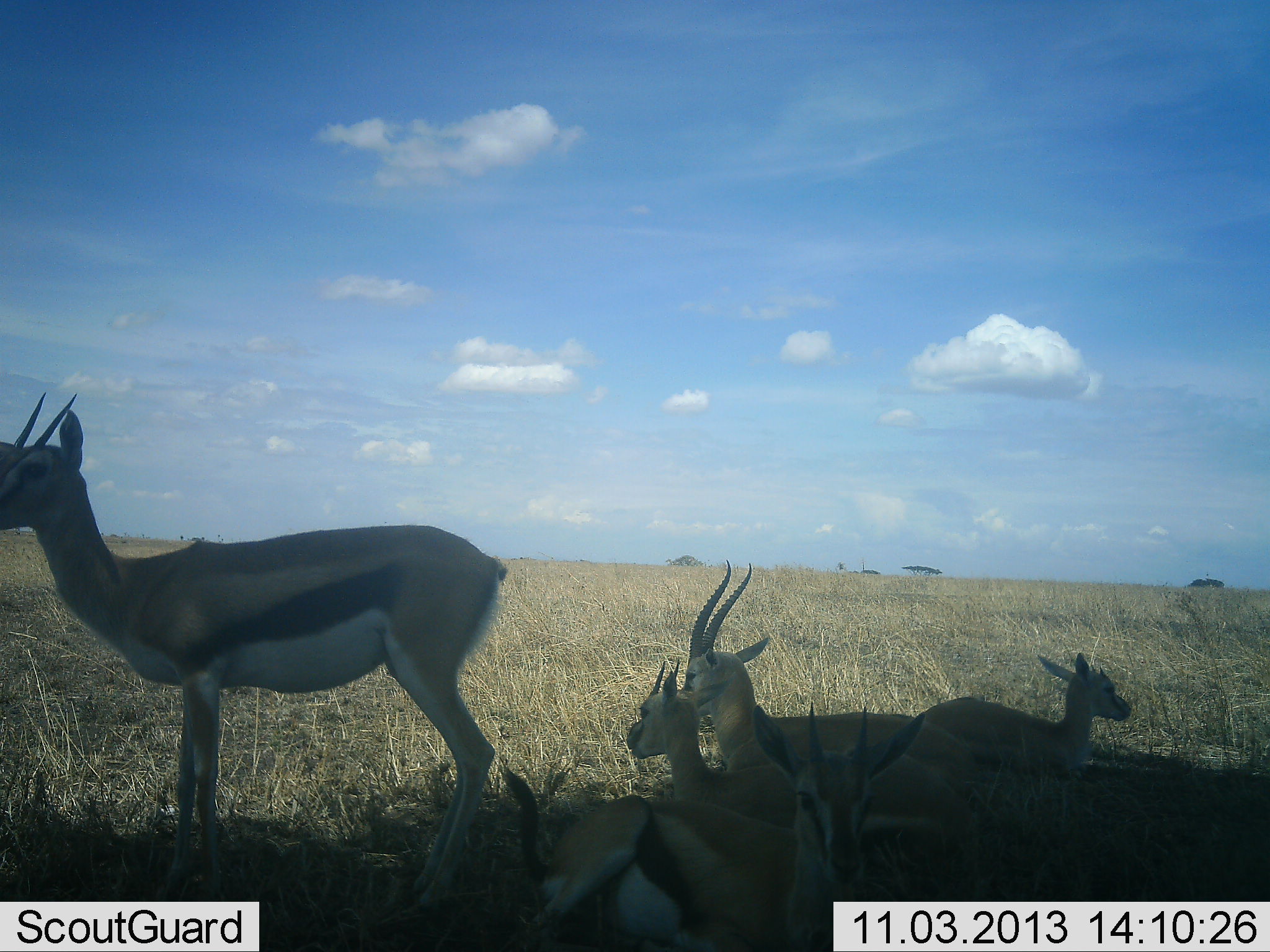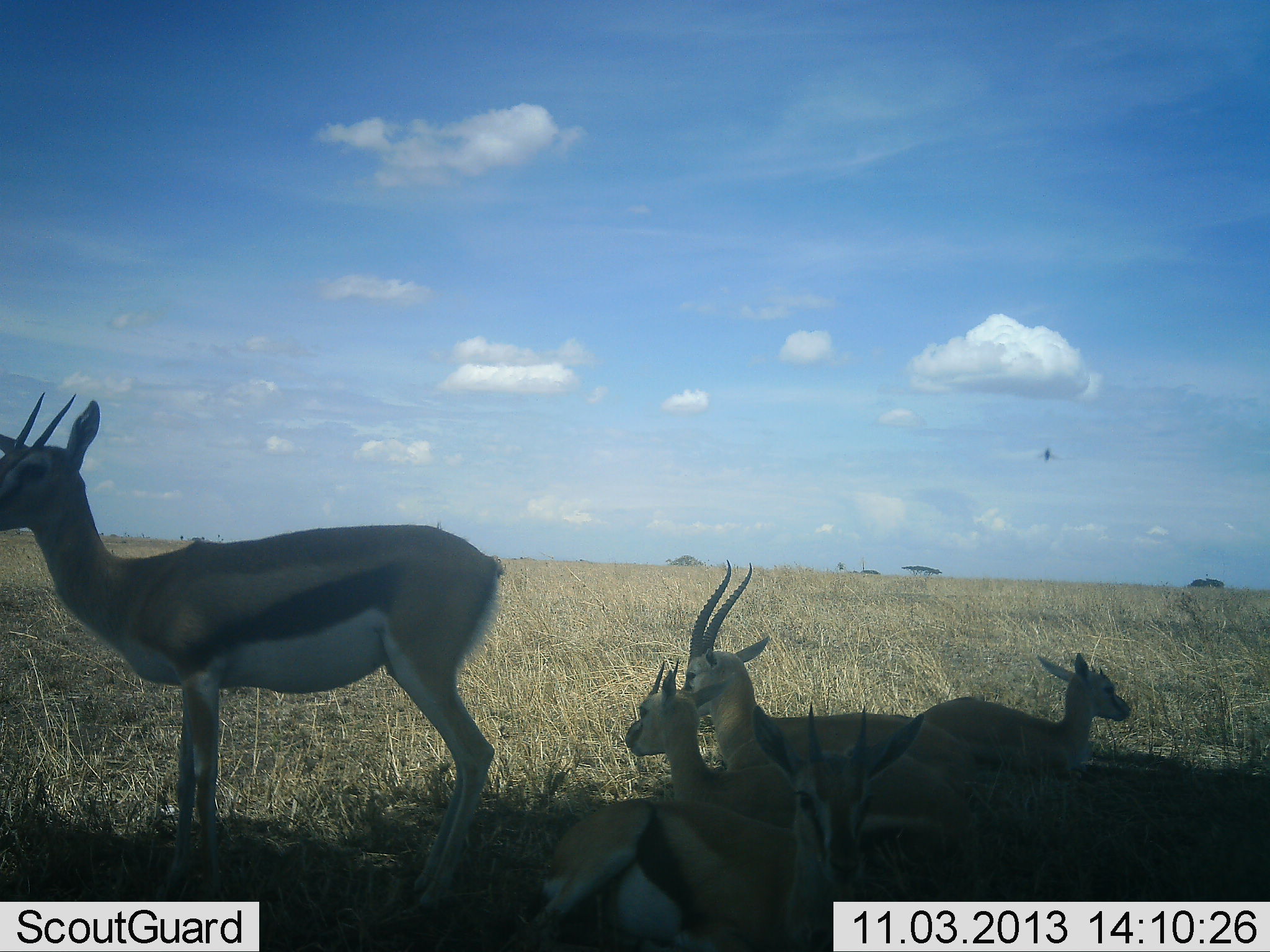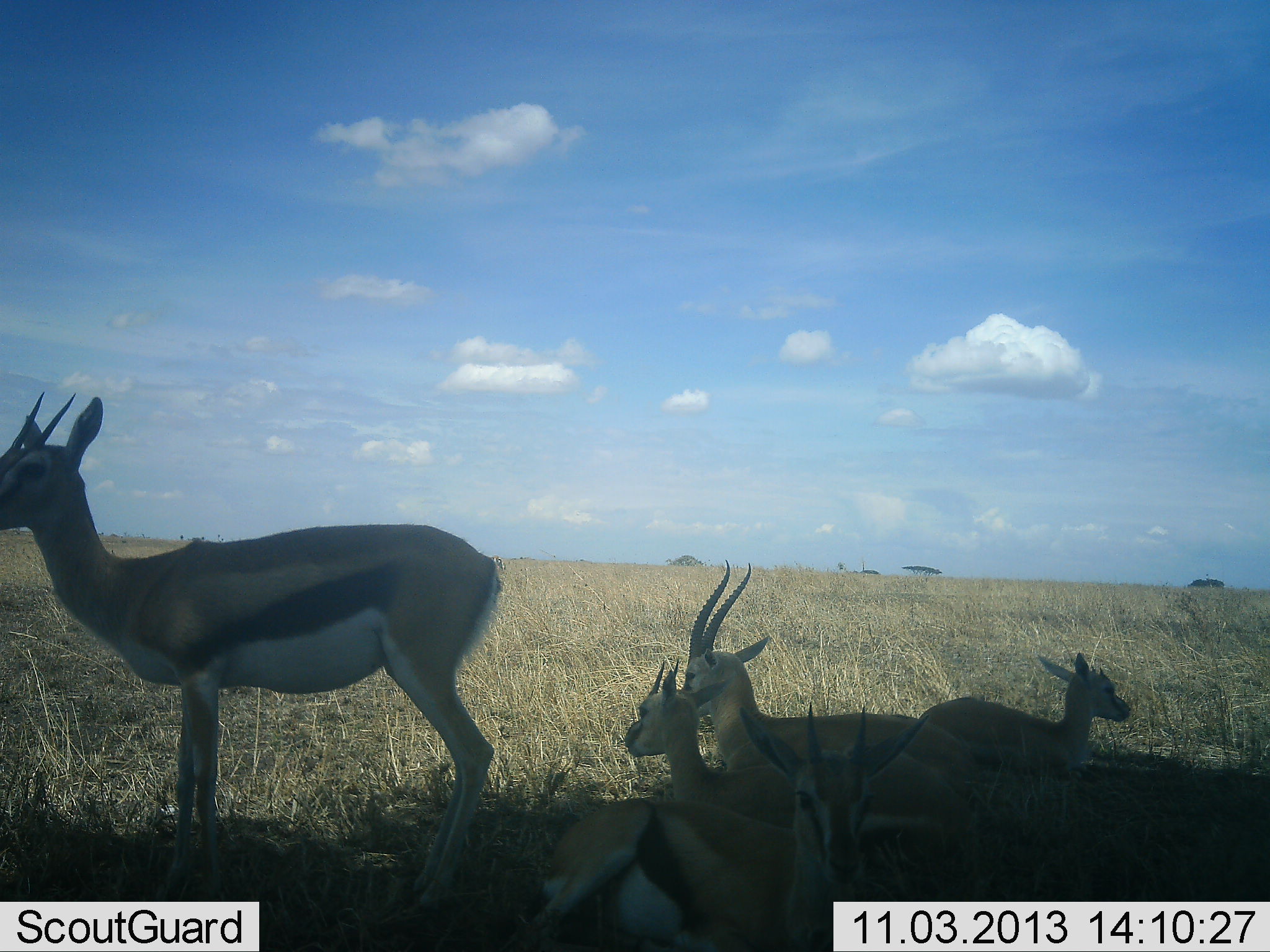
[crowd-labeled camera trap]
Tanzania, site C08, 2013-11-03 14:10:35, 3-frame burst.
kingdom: Animalia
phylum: Chordata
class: Mammalia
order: Artiodactyla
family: Bovidae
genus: Eudorcas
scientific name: Eudorcas thomsonii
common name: thomson's gazelle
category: gazellethomsons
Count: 5.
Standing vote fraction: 100%.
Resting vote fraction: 100%.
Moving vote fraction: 0%.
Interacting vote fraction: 0%.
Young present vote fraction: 64%.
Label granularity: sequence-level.